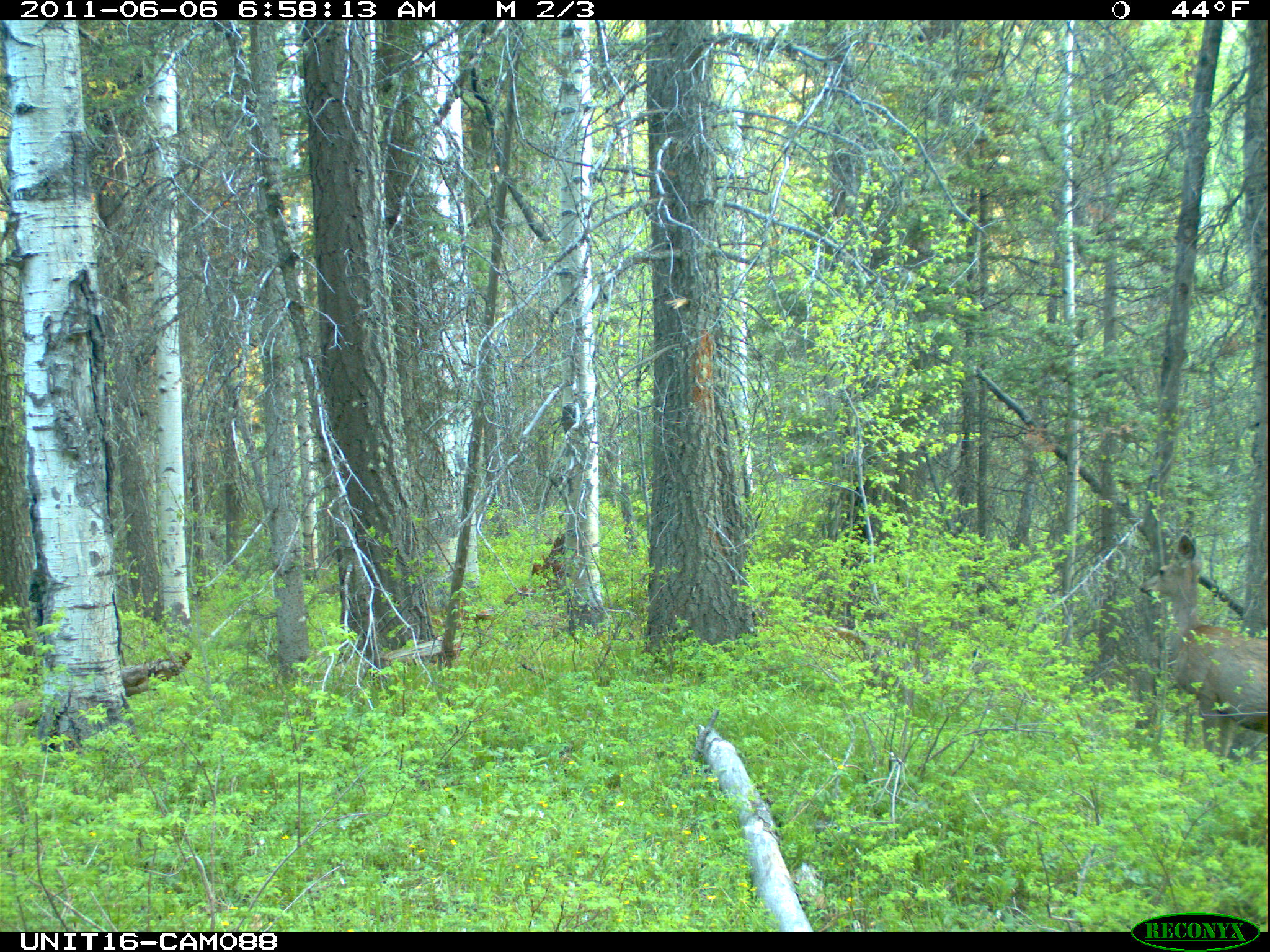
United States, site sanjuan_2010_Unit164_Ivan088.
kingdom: Animalia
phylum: Chordata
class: Mammalia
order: Artiodactyla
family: Cervidae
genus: Odocoileus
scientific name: Odocoileus hemionus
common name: mule deer